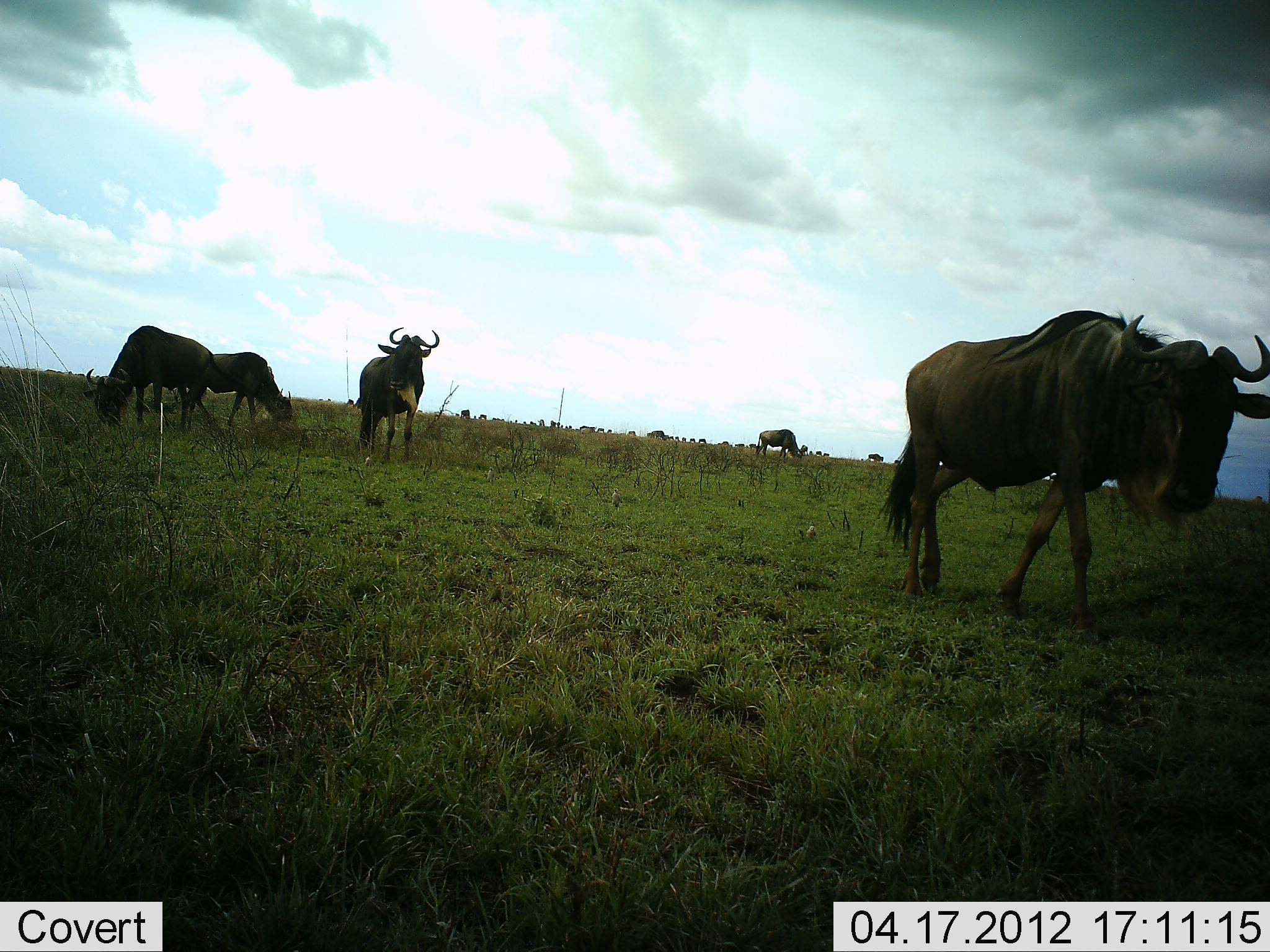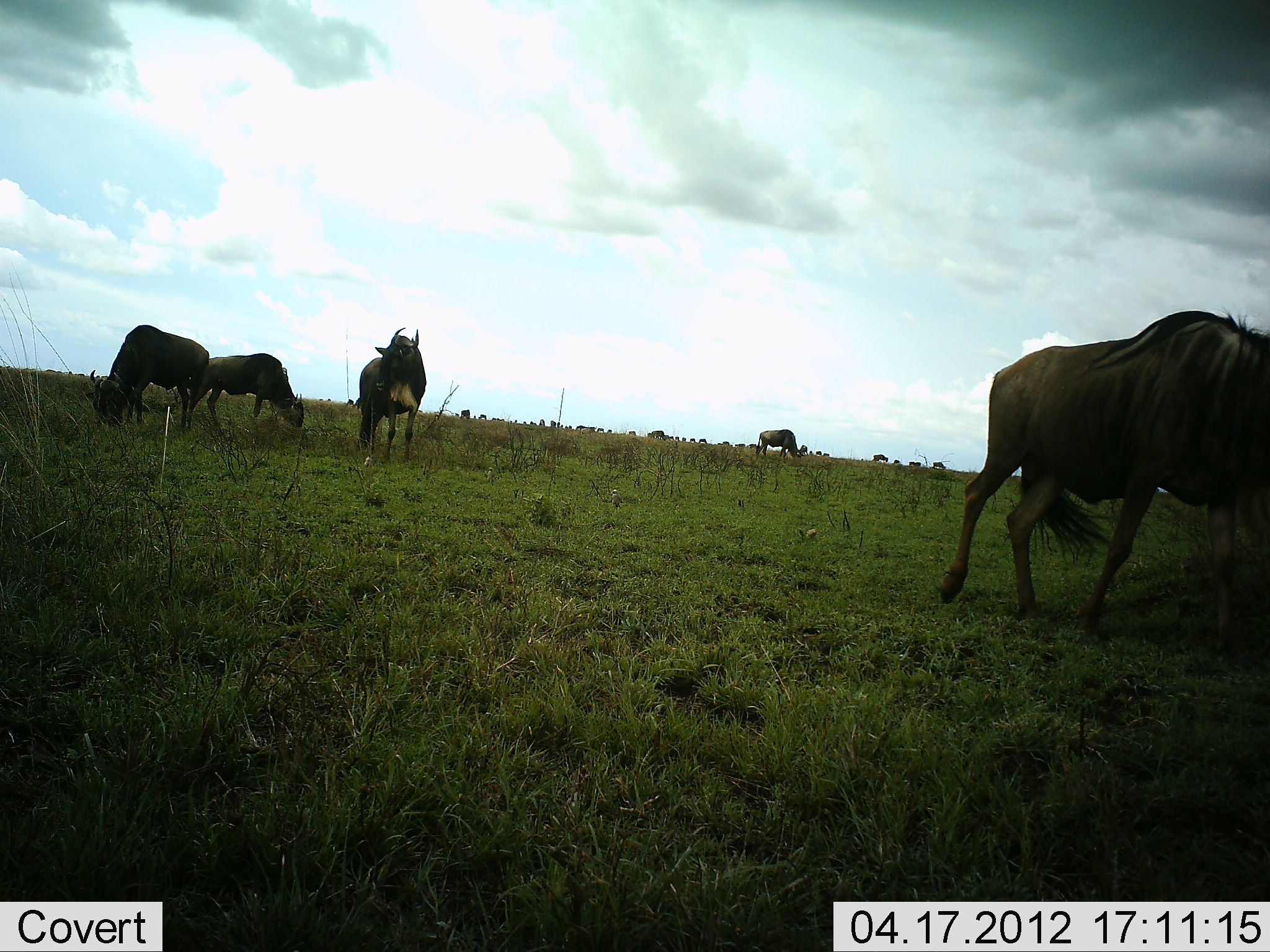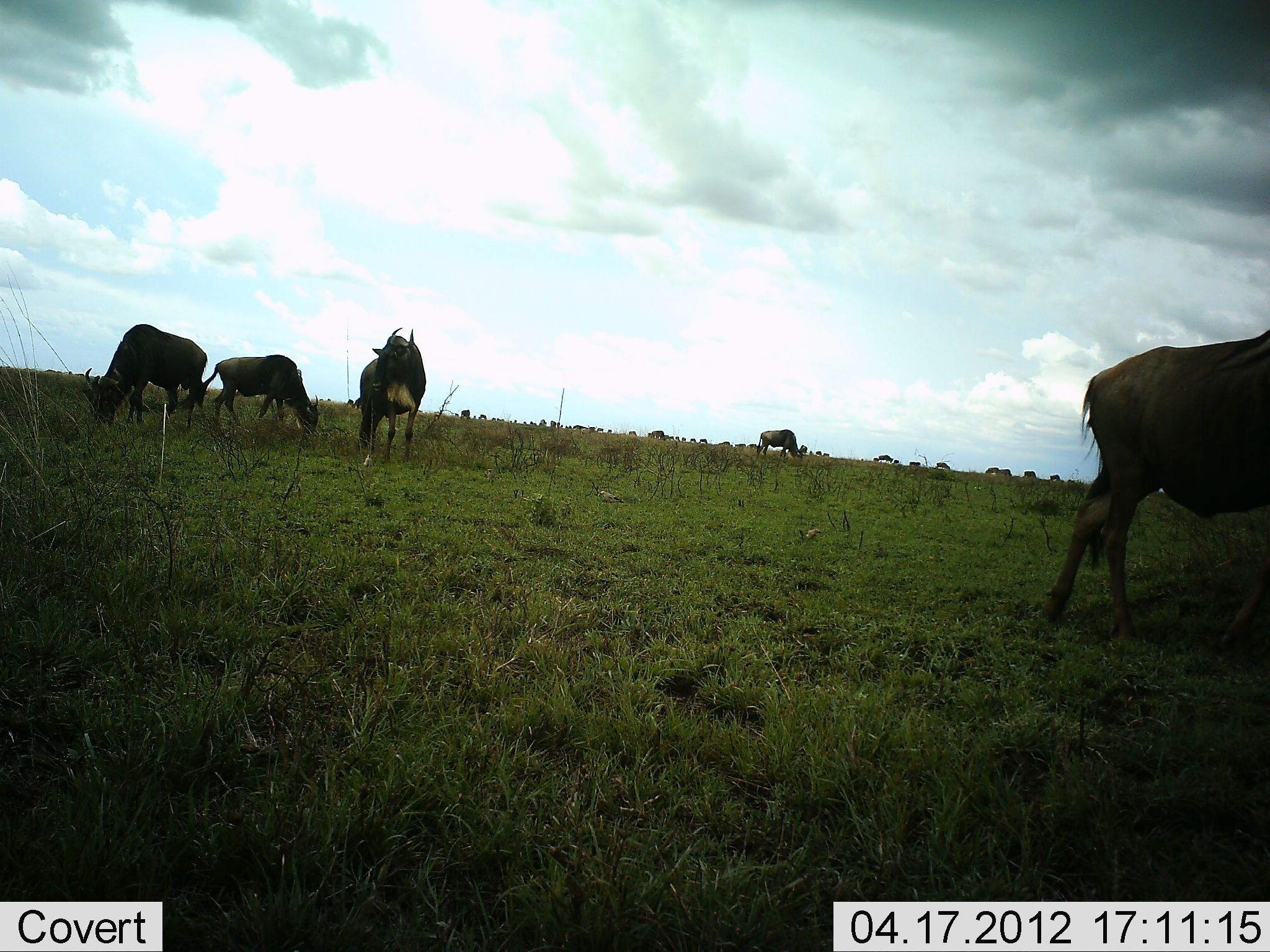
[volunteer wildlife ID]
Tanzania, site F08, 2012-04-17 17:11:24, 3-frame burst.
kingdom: Animalia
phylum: Chordata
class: Mammalia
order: Artiodactyla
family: Bovidae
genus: Connochaetes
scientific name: Connochaetes taurinus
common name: blue wildebeest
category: wildebeest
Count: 11-50.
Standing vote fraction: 57%.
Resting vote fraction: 7%.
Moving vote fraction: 64%.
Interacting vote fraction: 0%.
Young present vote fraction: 0%.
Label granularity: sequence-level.